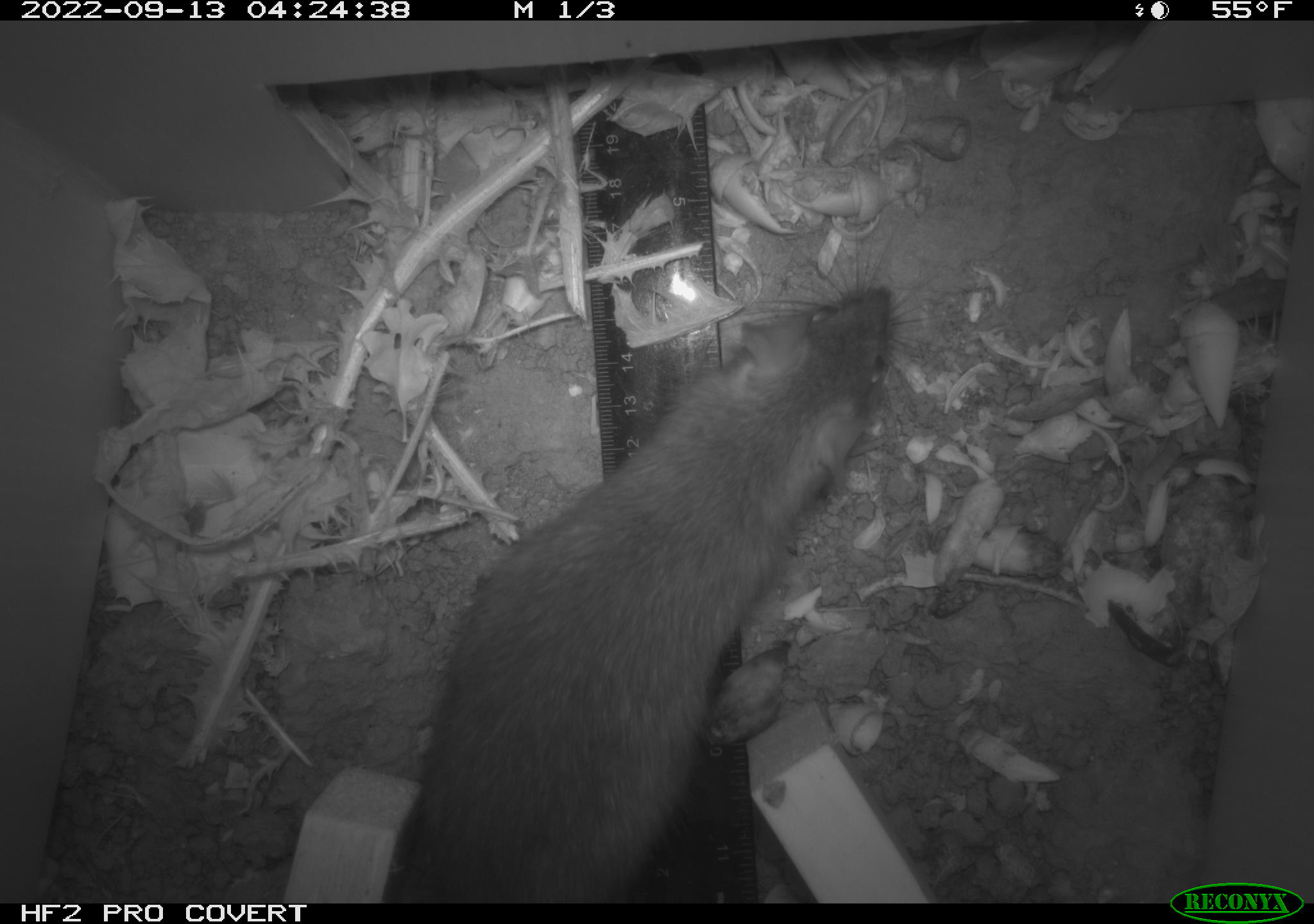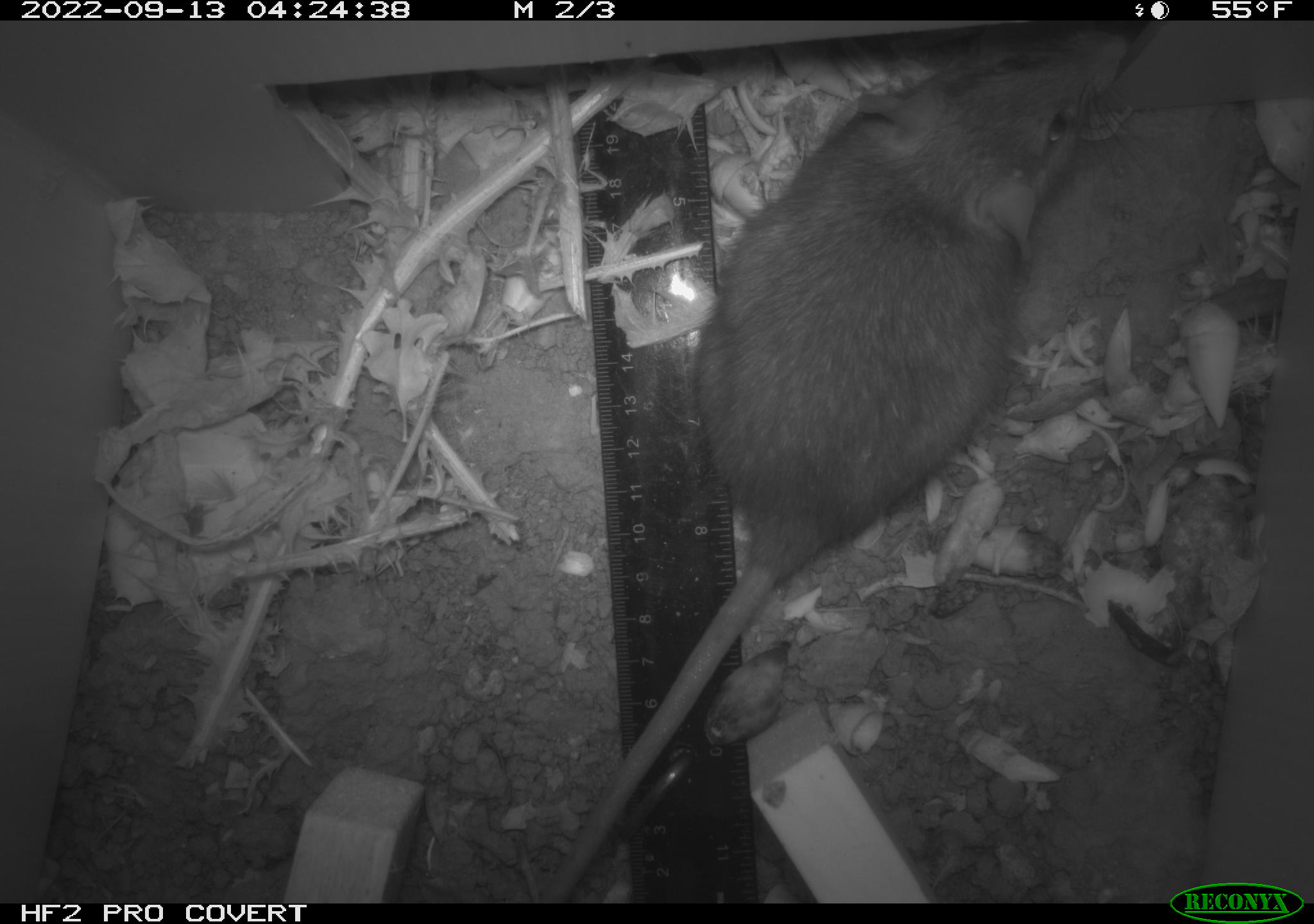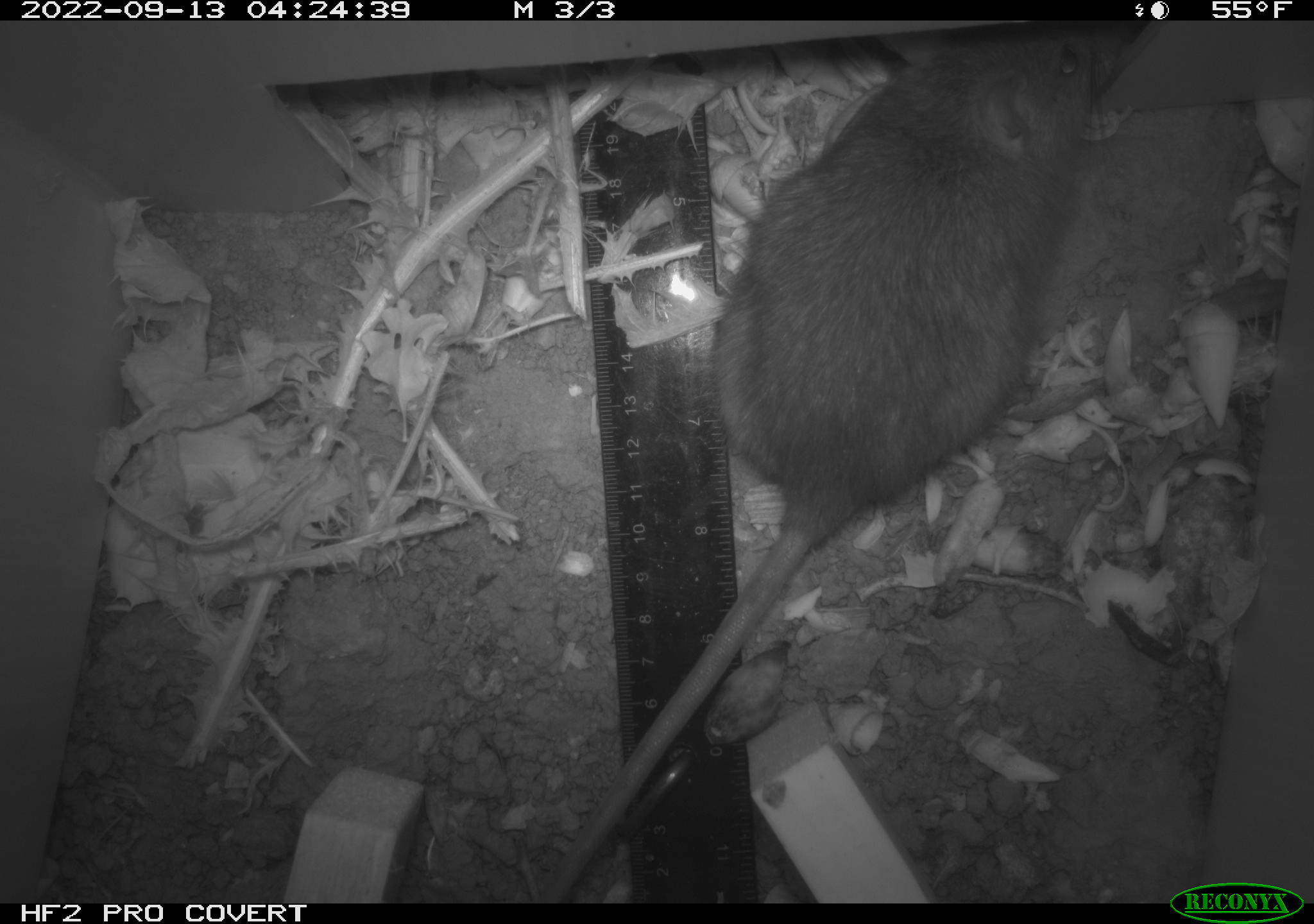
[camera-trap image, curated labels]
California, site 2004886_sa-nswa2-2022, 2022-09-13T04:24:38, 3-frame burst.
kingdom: Animalia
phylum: Chordata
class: Mammalia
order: Rodentia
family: Muridae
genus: Rattus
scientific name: Rattus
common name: rat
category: rattus species